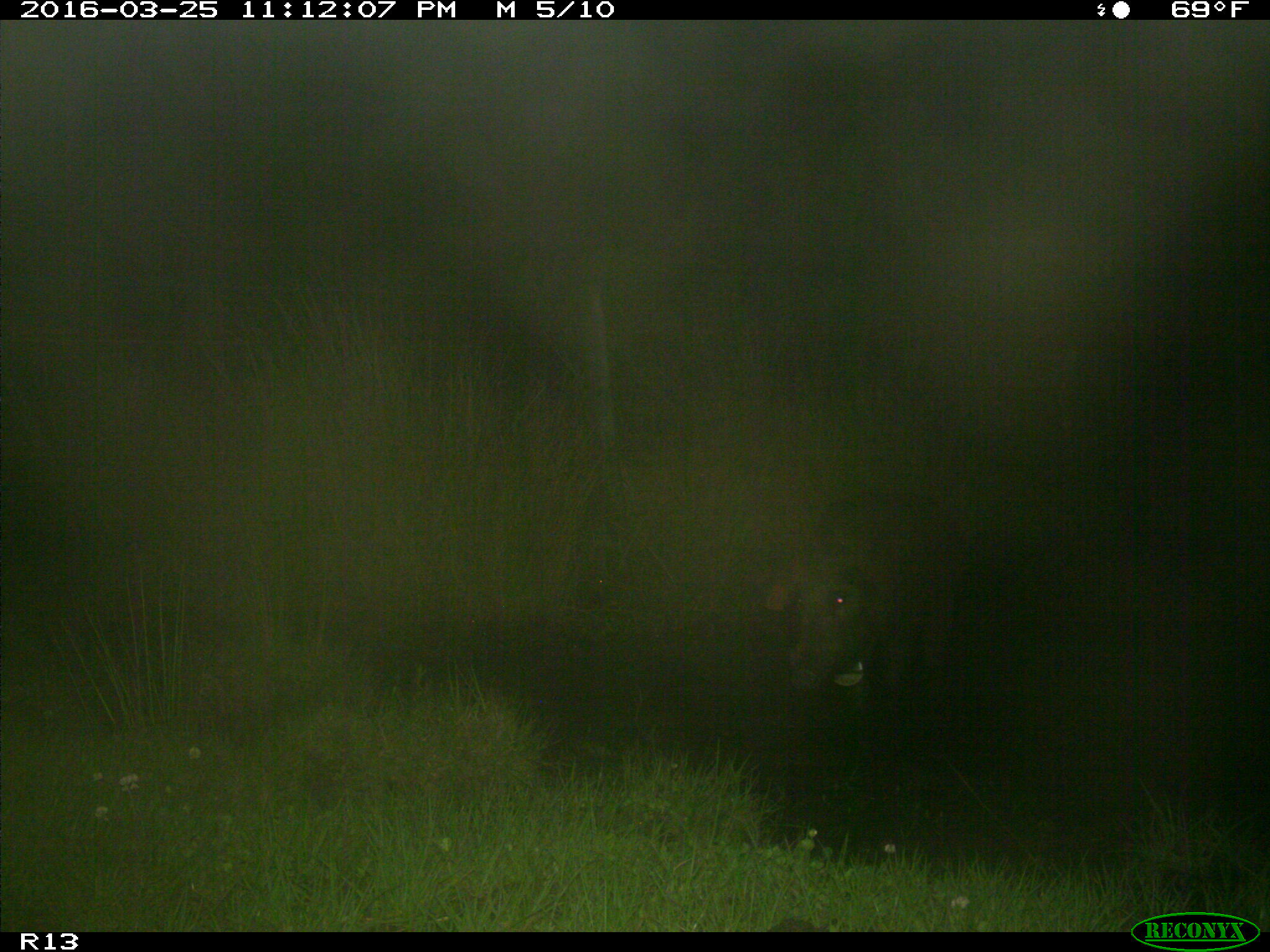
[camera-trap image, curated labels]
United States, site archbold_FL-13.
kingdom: Animalia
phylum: Chordata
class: Mammalia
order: Artiodactyla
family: Suidae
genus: Sus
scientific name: Sus scrofa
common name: wild boar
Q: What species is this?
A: Sus scrofa (wild boar).